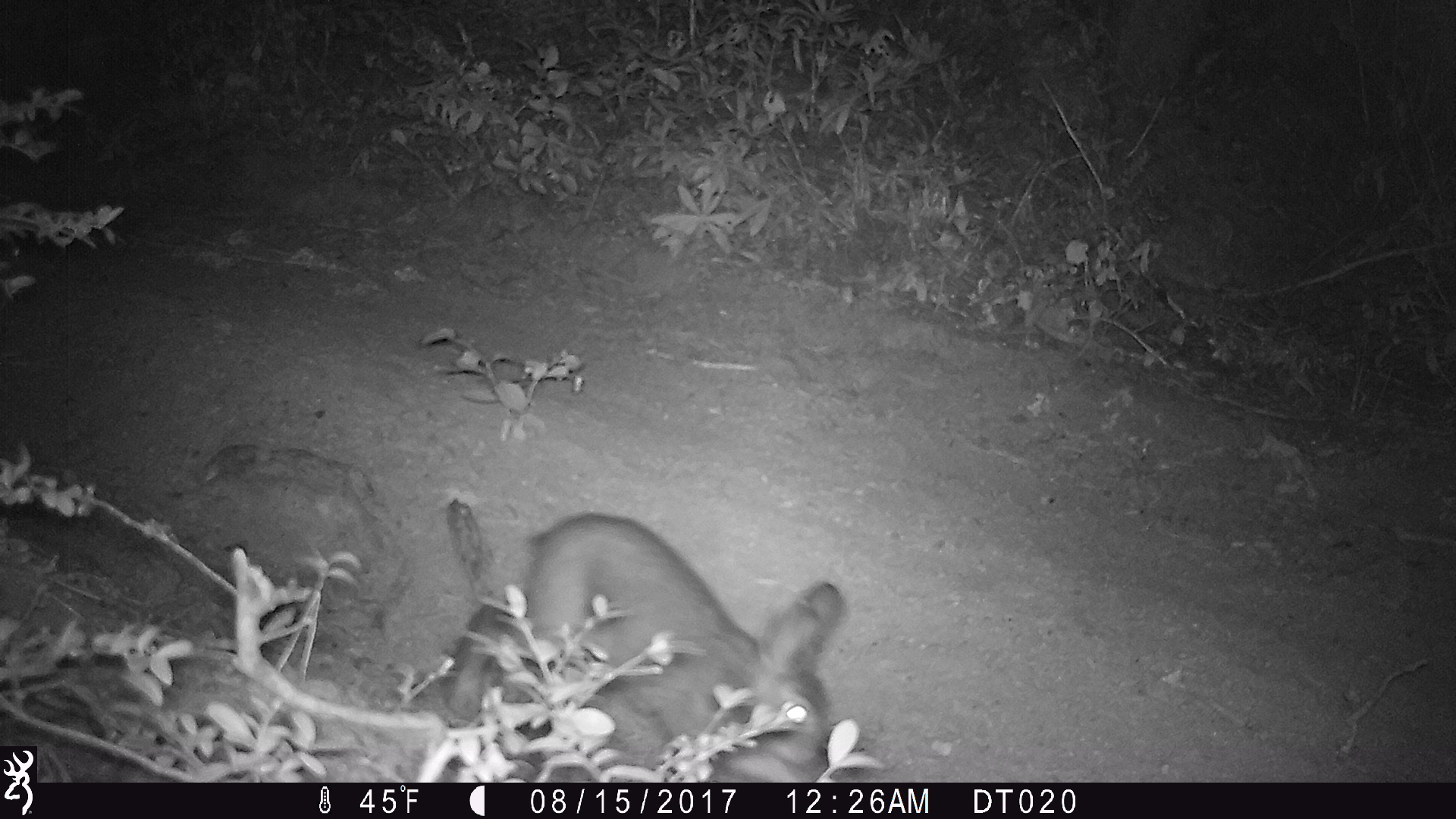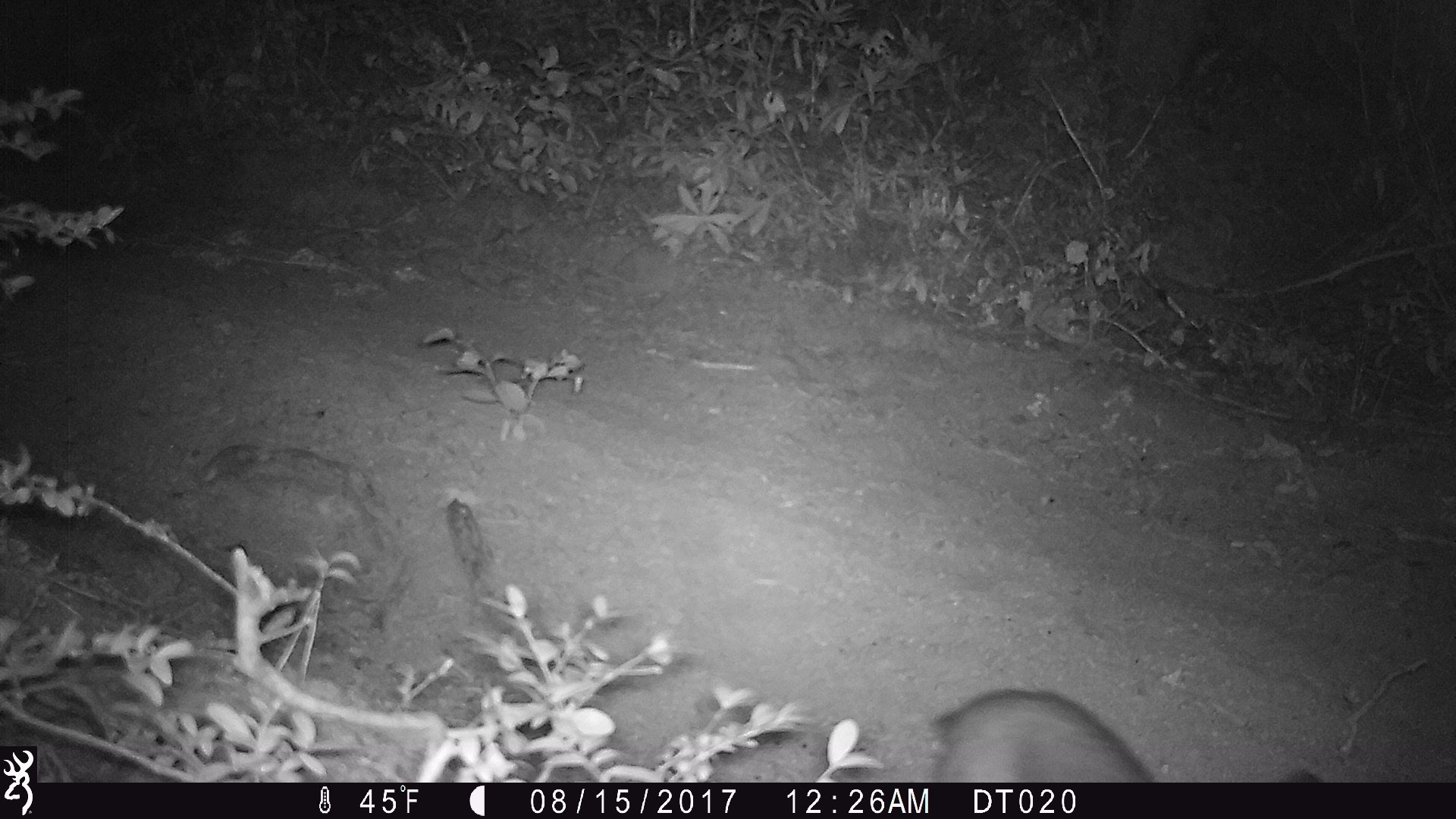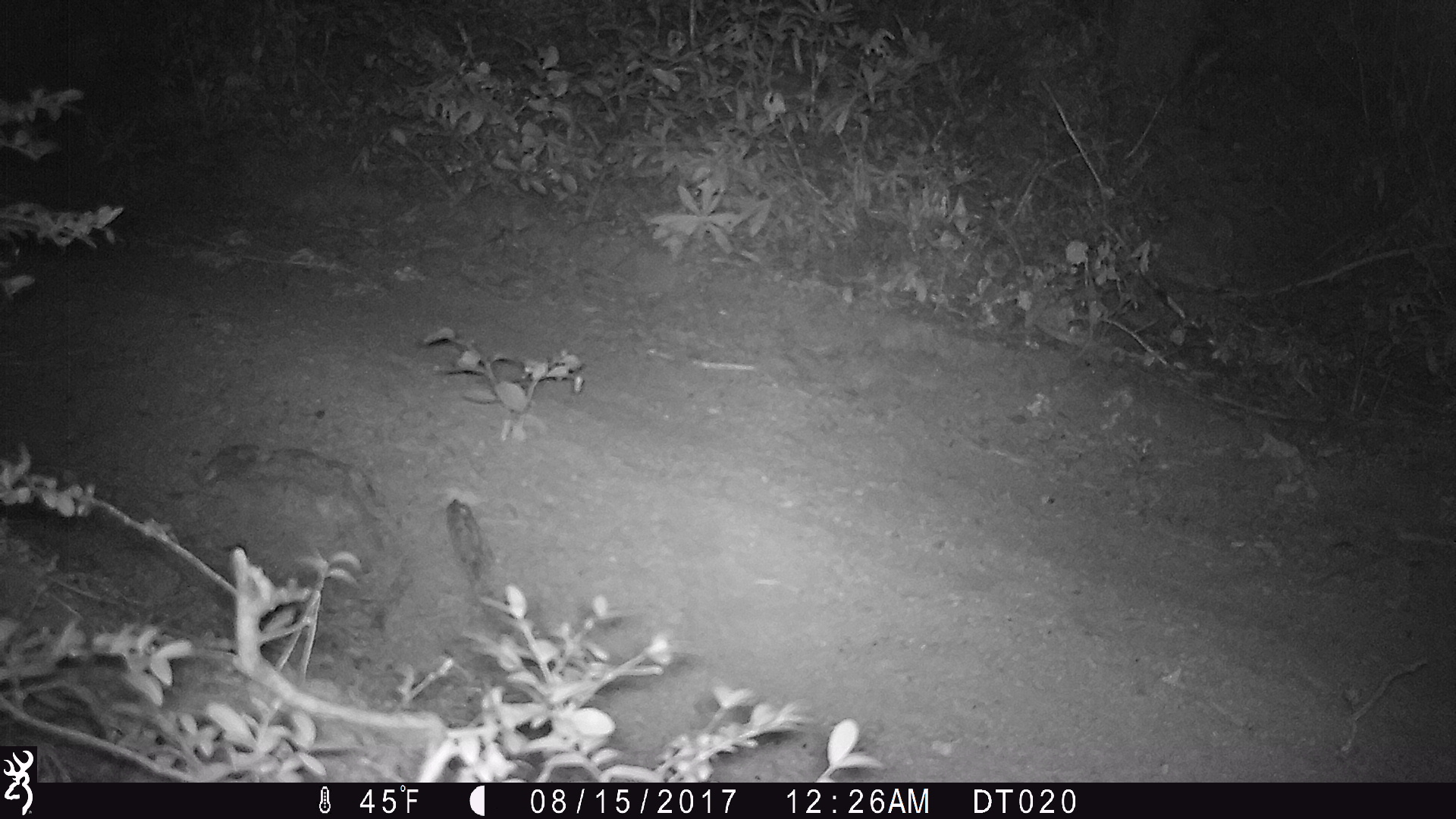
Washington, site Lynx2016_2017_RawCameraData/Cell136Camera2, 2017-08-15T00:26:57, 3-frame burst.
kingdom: Animalia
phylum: Chordata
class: Mammalia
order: Lagomorpha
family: Leporidae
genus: Lepus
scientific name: Lepus americanus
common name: snowshoe hare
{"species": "Lepus americanus (snowshoe hare)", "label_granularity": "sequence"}